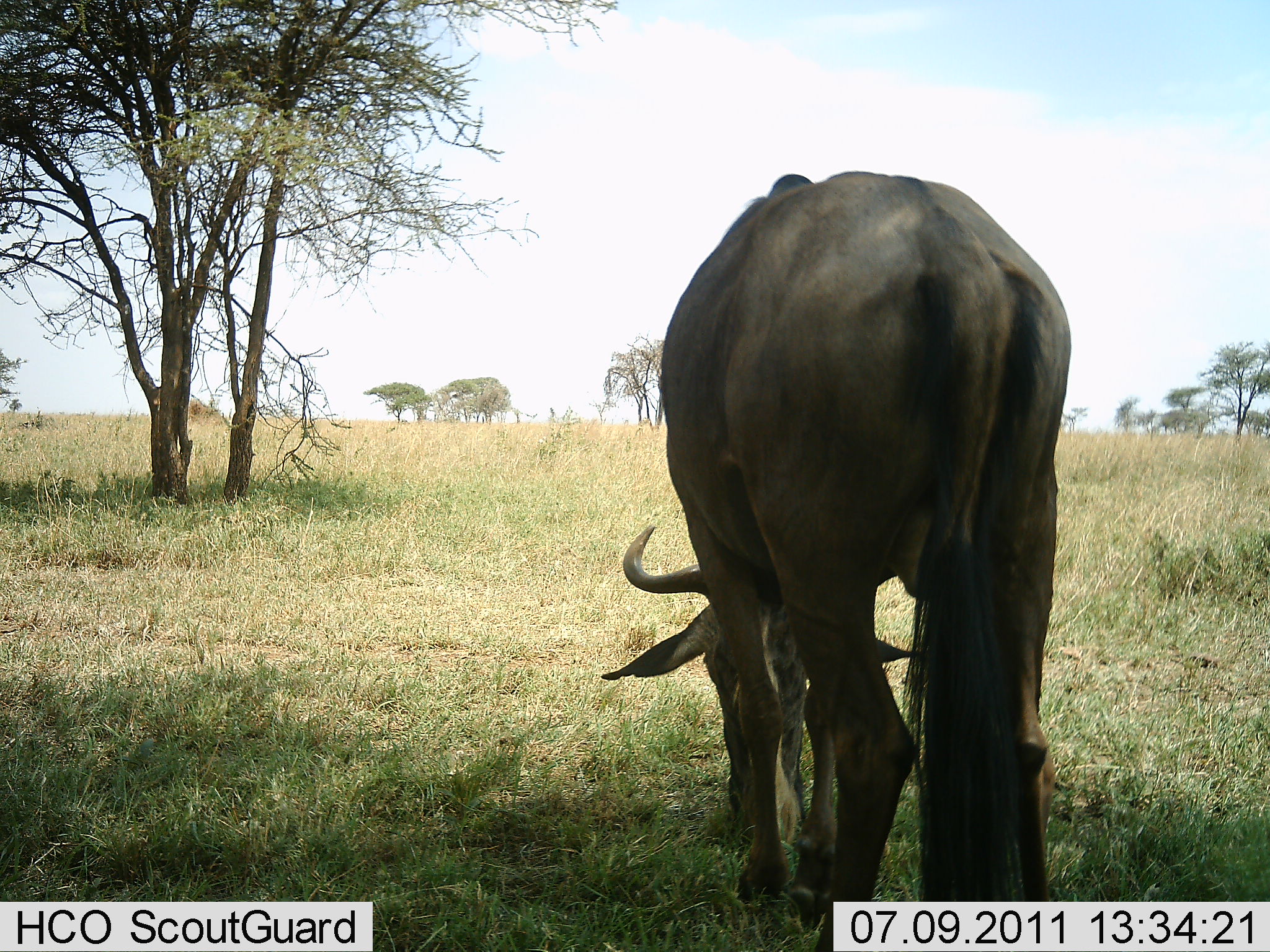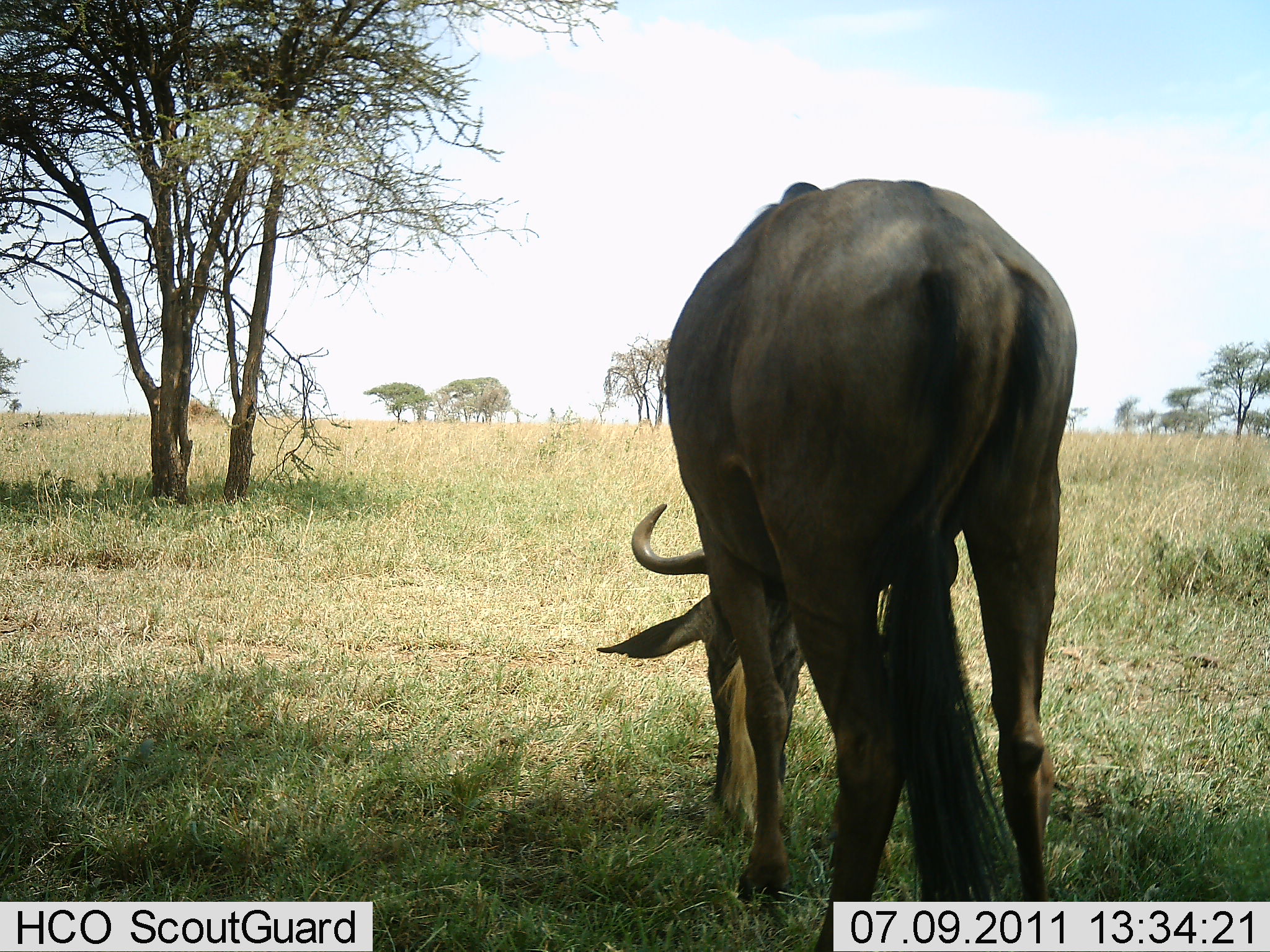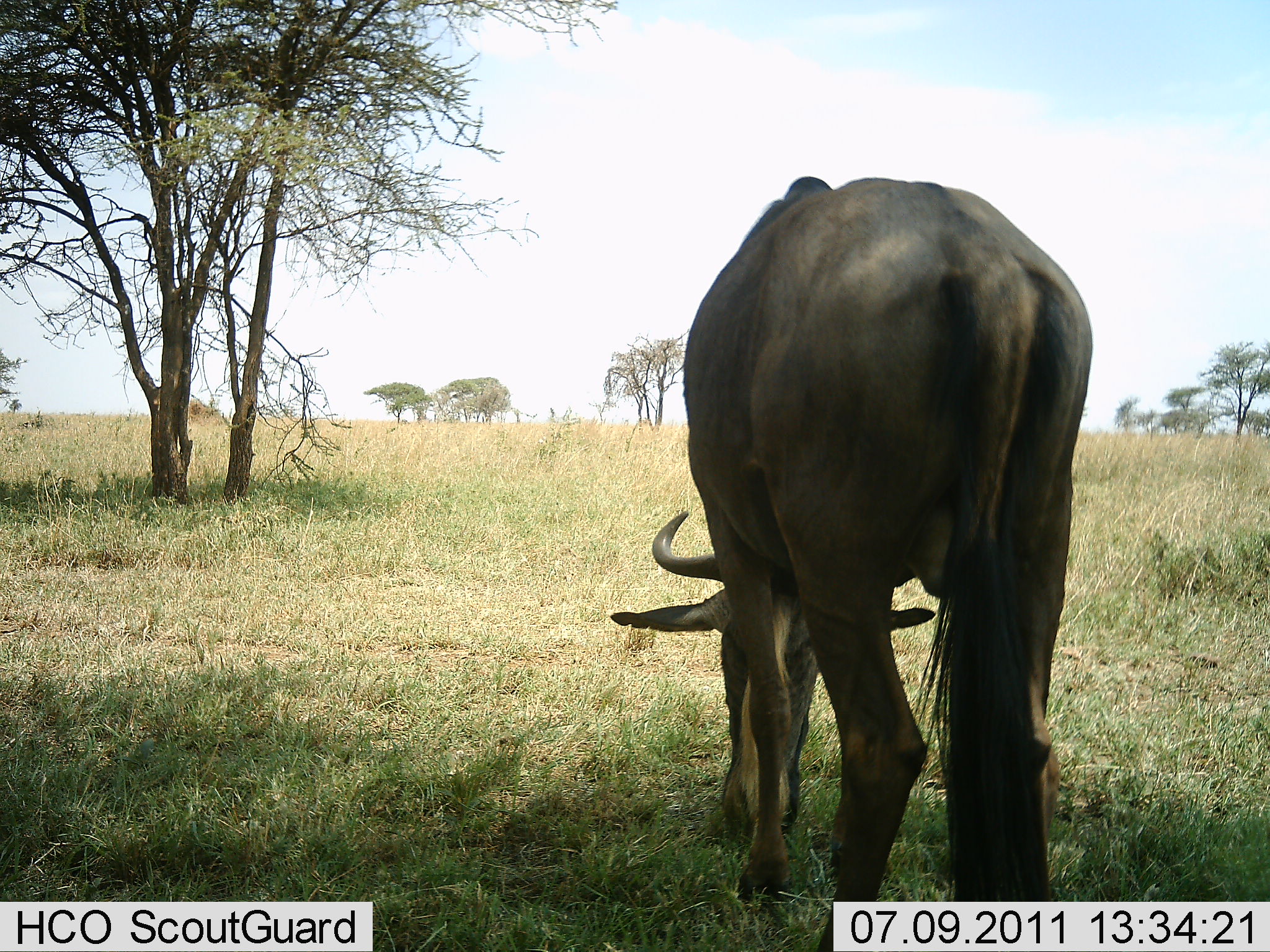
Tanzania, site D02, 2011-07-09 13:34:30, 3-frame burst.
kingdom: Animalia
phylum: Chordata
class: Mammalia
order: Artiodactyla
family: Bovidae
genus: Connochaetes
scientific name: Connochaetes taurinus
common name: blue wildebeest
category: wildebeest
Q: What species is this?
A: Wildebeest (blue wildebeest) (Connochaetes taurinus).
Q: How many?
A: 1.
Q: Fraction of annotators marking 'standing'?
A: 19%.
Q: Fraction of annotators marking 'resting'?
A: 0%.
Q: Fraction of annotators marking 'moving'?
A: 0%.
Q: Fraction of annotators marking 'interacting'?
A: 0%.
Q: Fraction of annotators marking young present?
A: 0%.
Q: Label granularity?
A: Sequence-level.